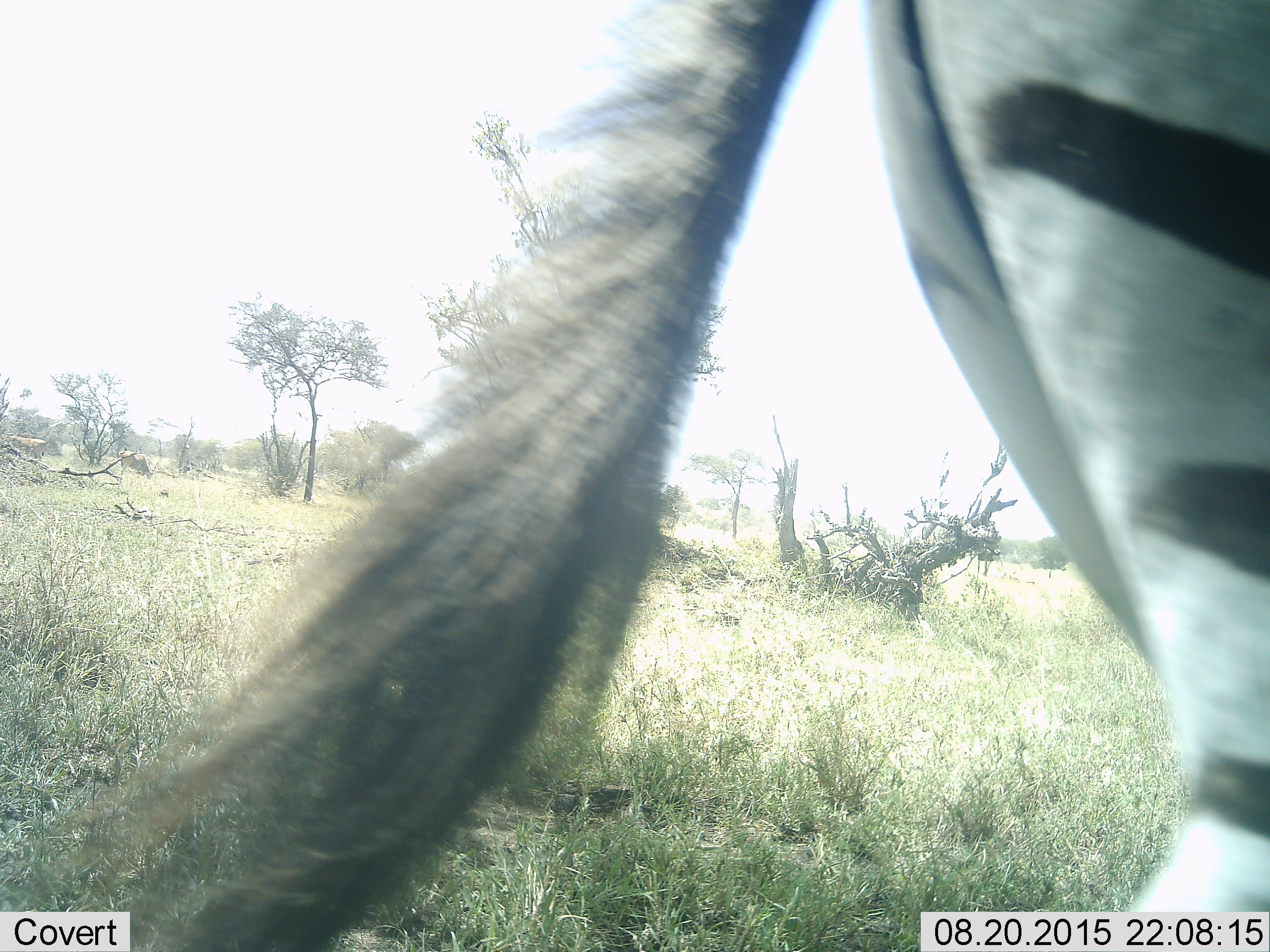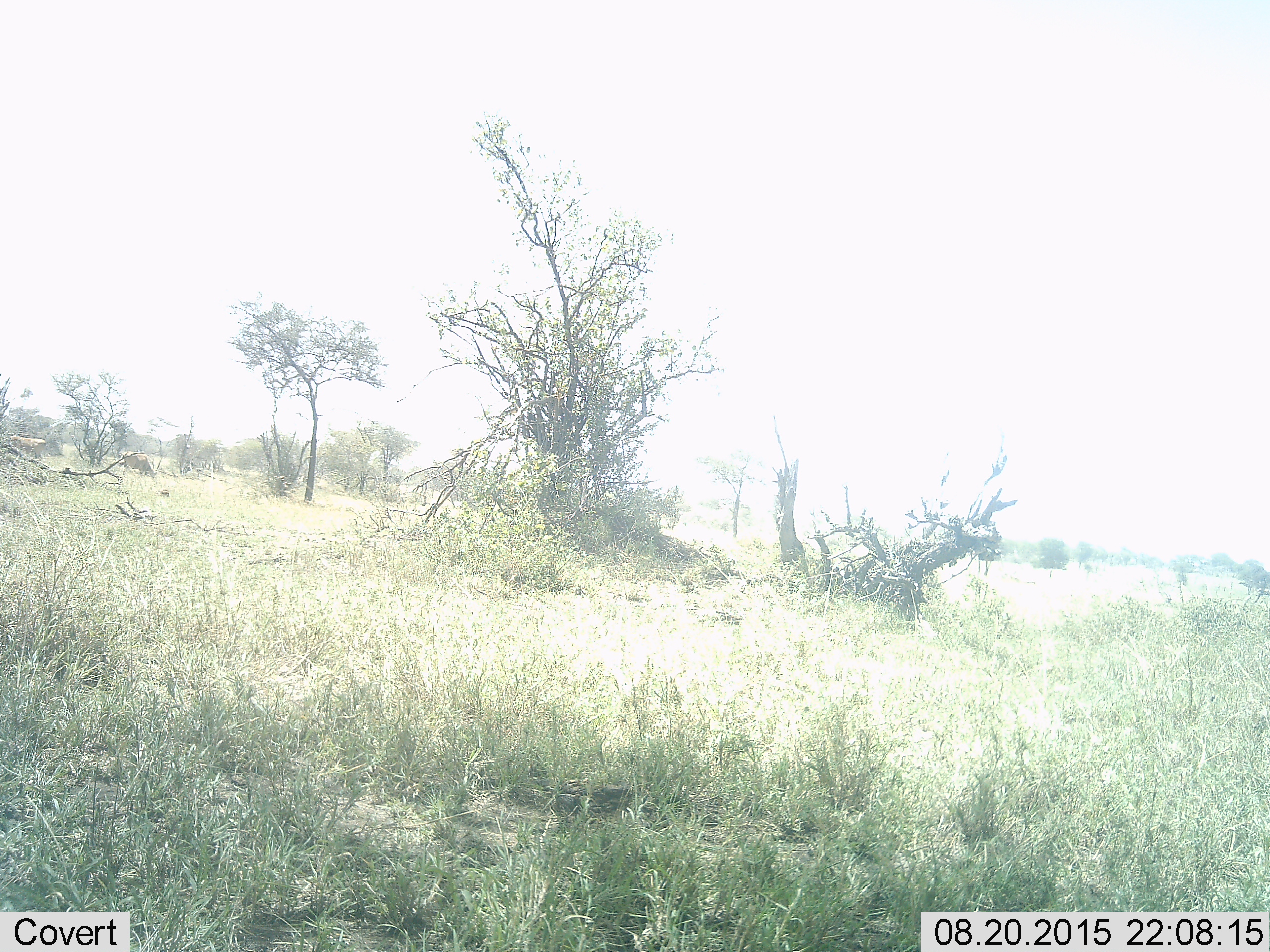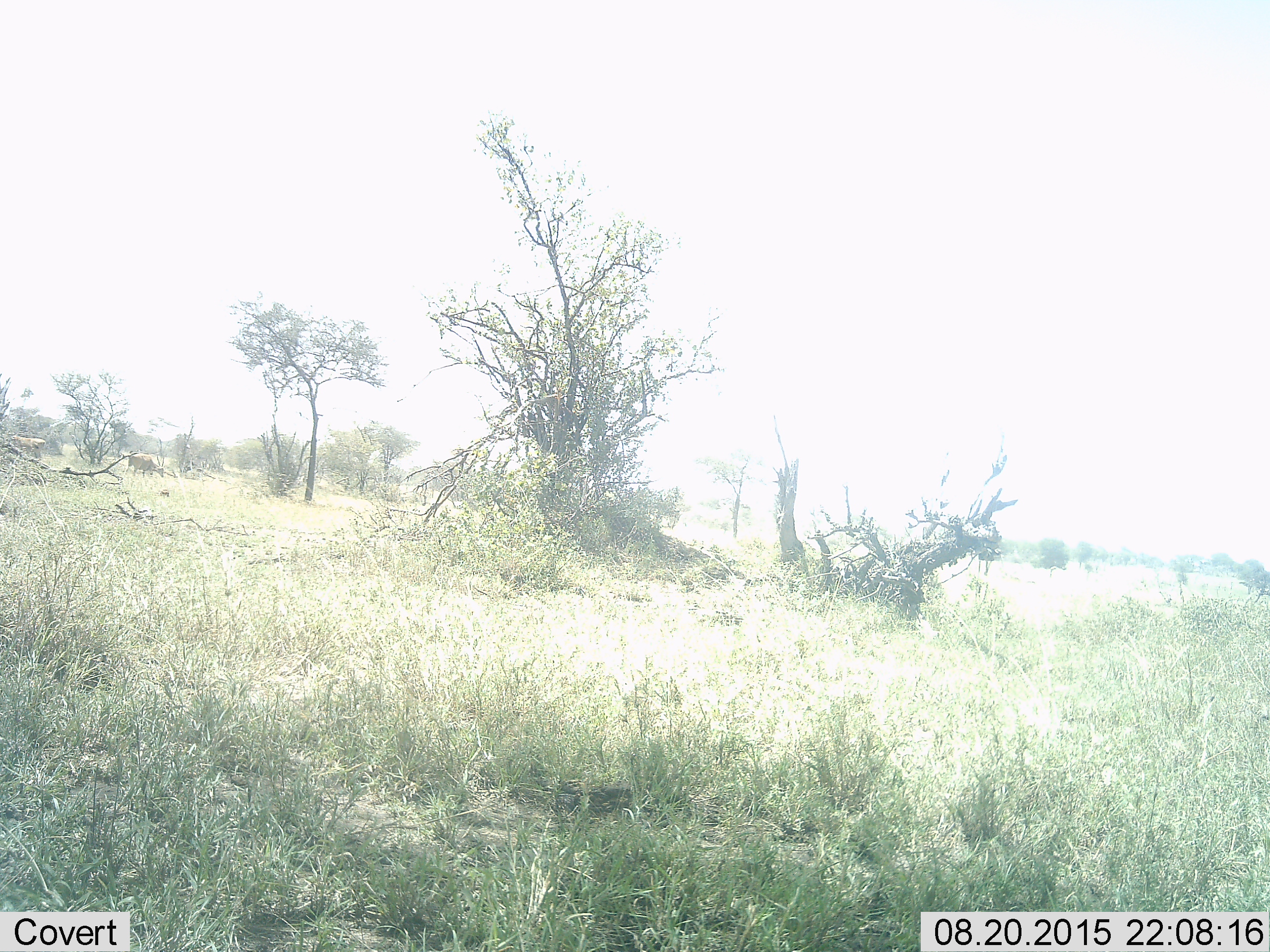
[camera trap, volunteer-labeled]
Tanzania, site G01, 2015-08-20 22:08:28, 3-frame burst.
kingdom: Animalia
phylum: Chordata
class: Mammalia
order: Perissodactyla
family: Equidae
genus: Equus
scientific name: Equus quagga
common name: plains zebra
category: zebra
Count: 1.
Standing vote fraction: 6%.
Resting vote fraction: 0%.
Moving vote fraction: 100%.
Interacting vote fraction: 0%.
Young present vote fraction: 0%.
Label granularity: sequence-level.